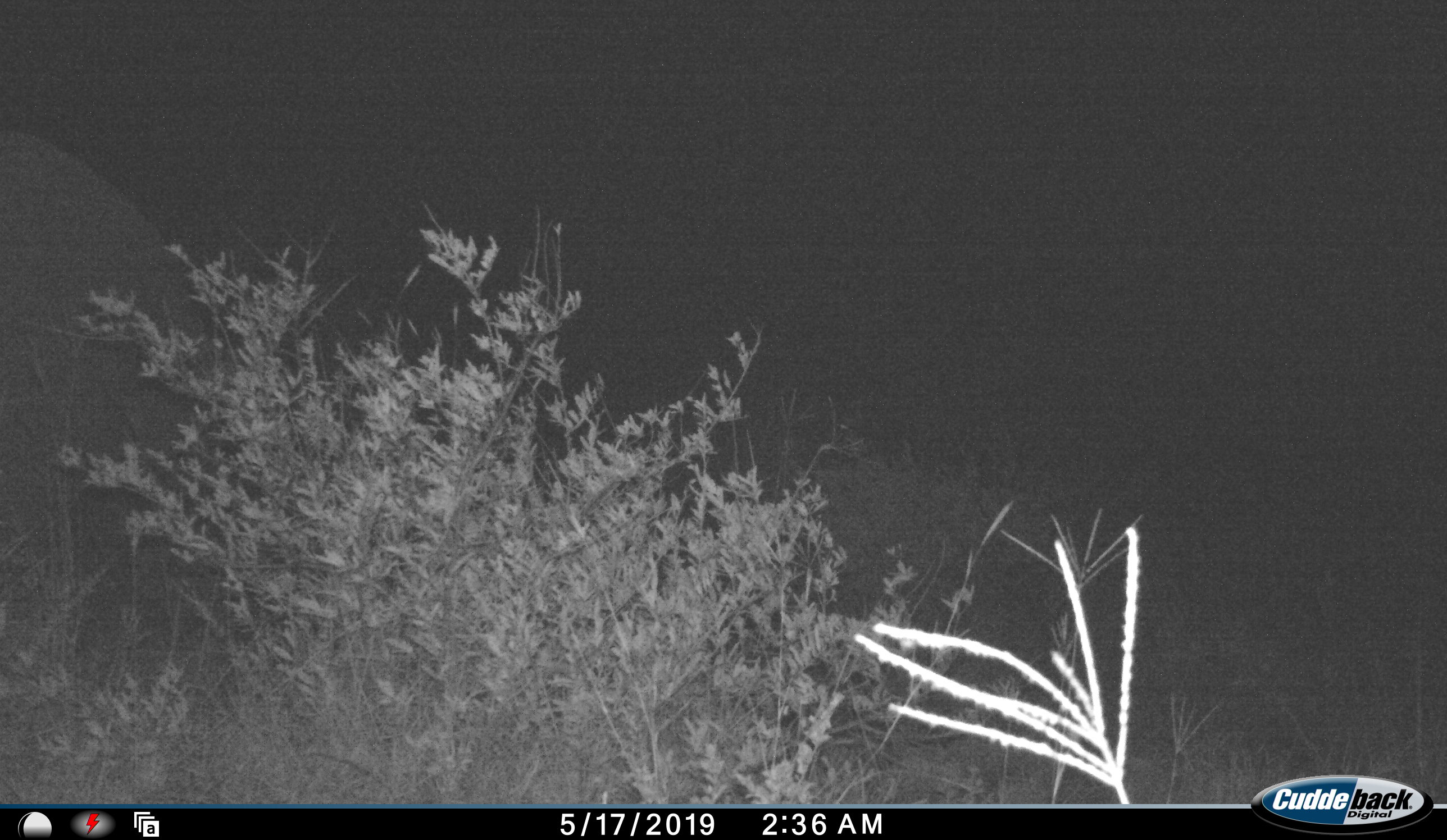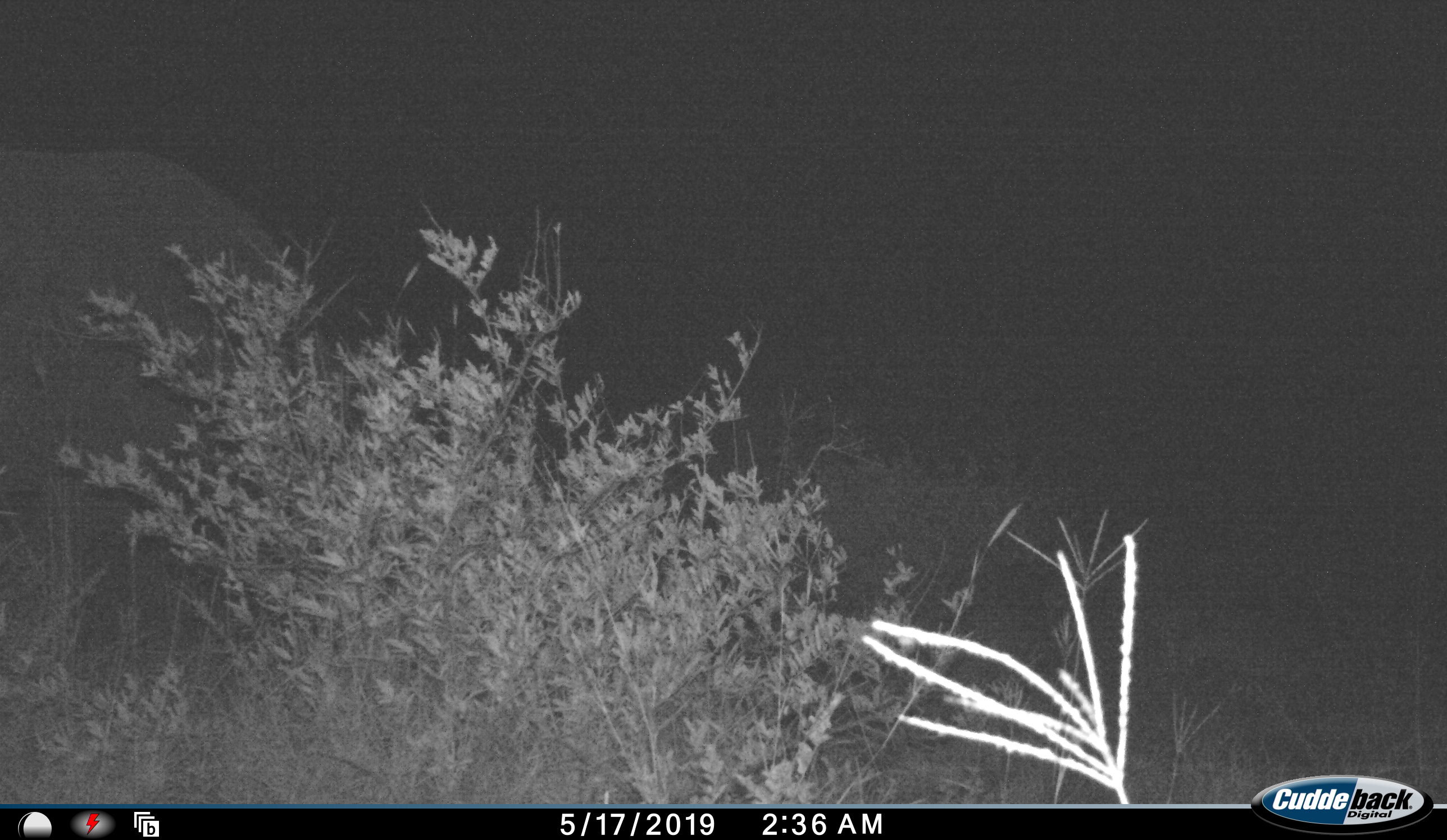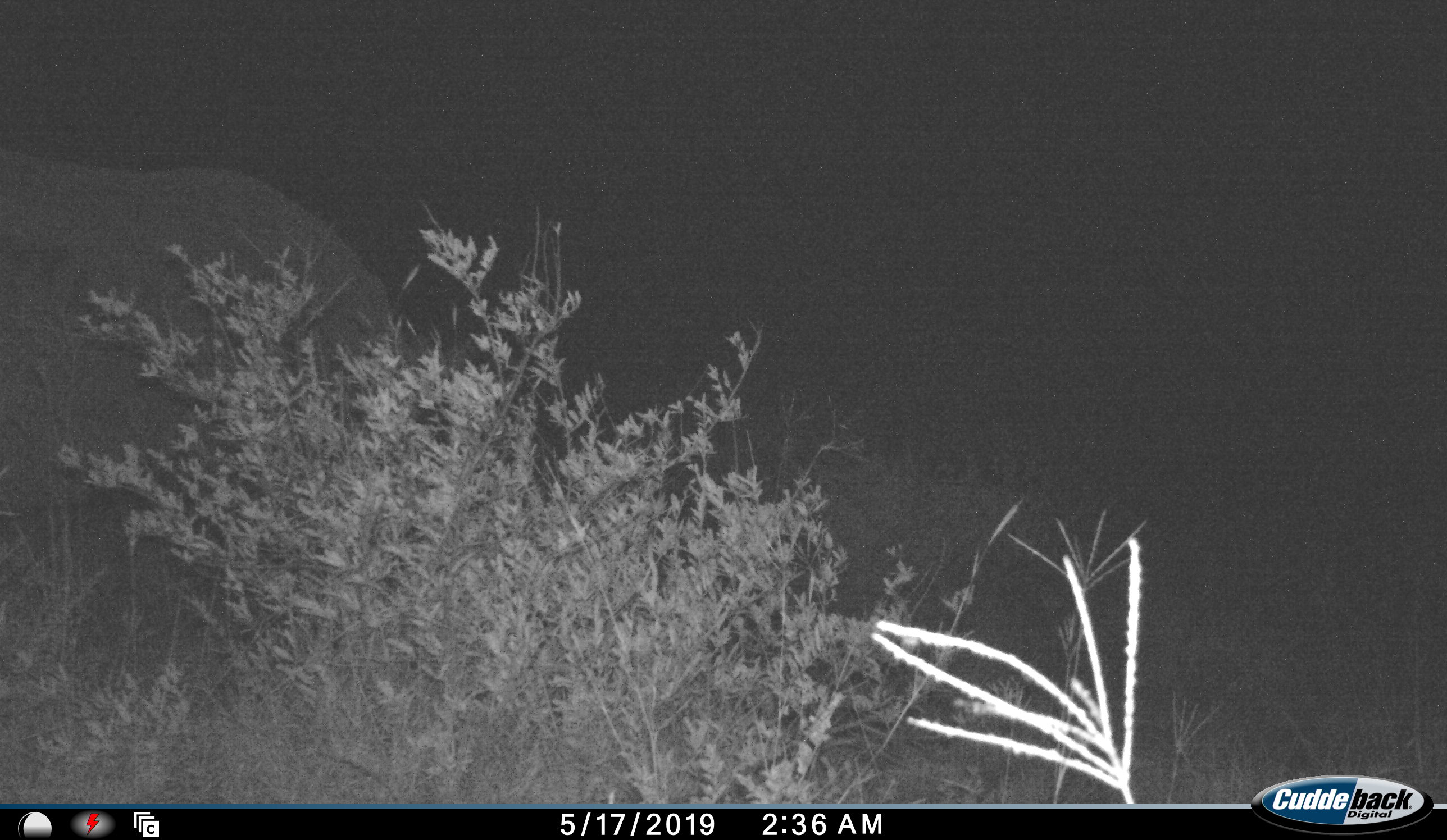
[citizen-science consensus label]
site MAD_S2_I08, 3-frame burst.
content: unidentified animal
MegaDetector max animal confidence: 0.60